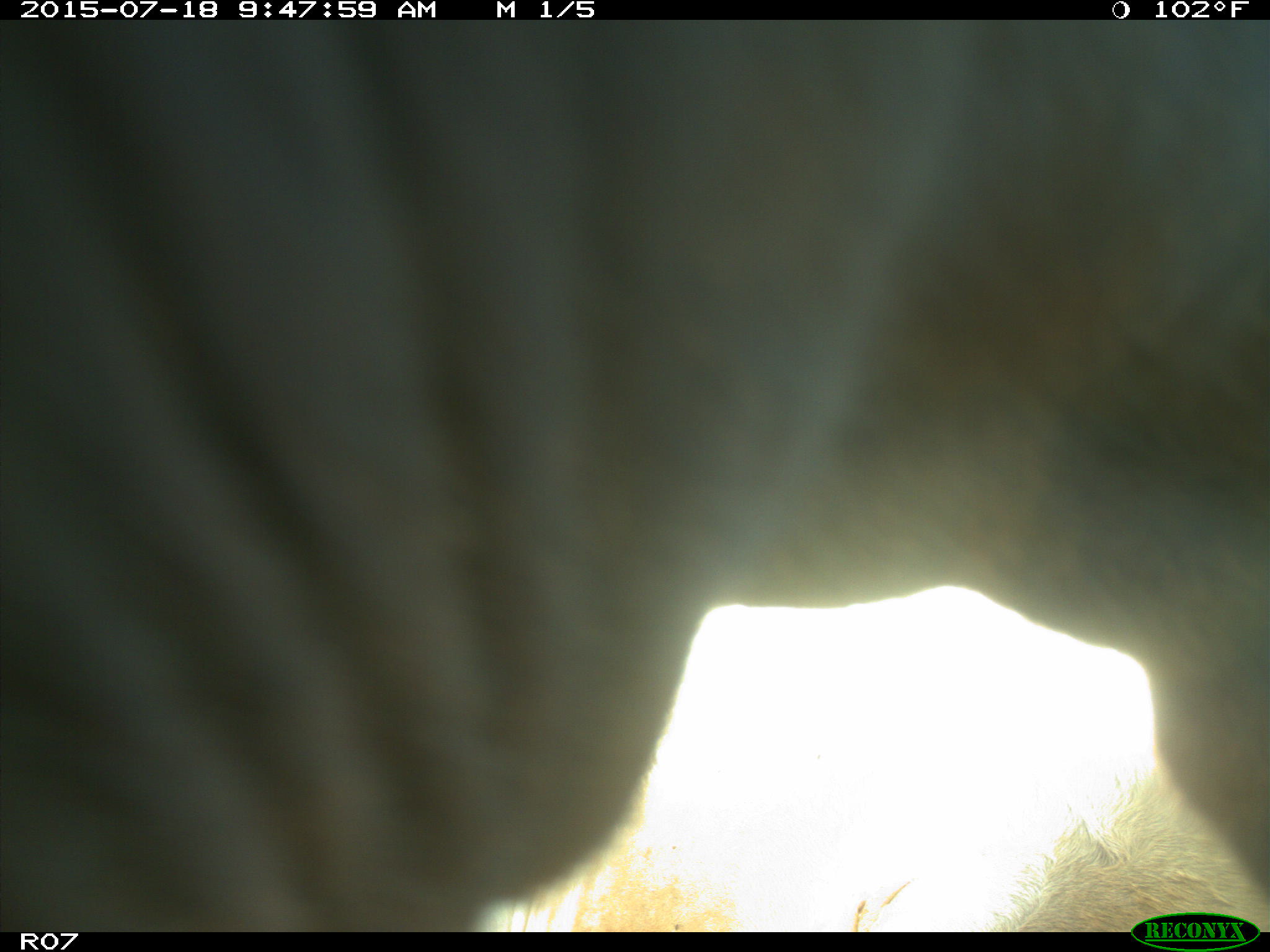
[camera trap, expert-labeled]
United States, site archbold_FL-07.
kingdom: Animalia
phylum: Chordata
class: Mammalia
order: Artiodactyla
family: Bovidae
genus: Bos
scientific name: Bos taurus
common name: domestic cow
Bos taurus (domestic cow).